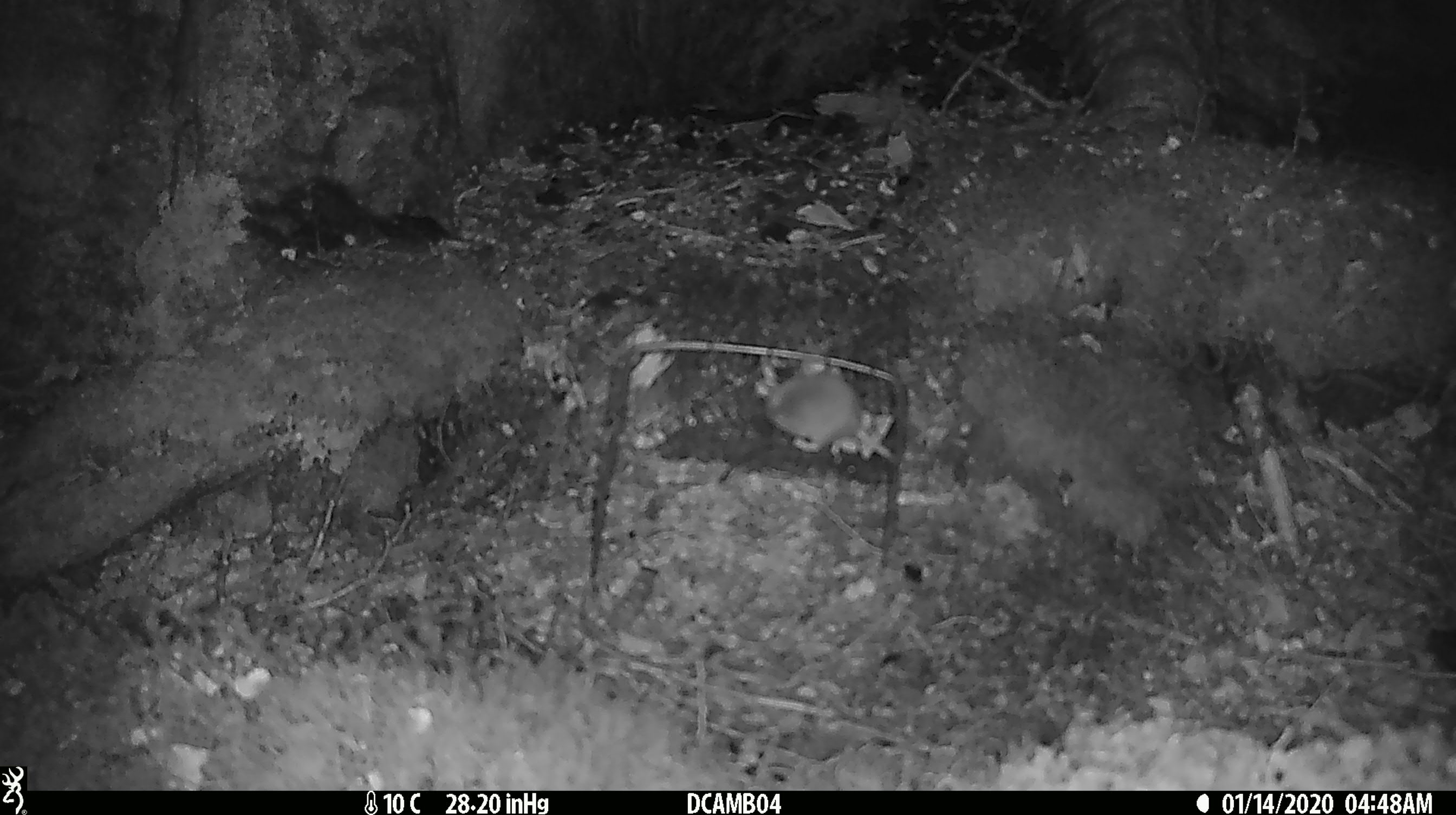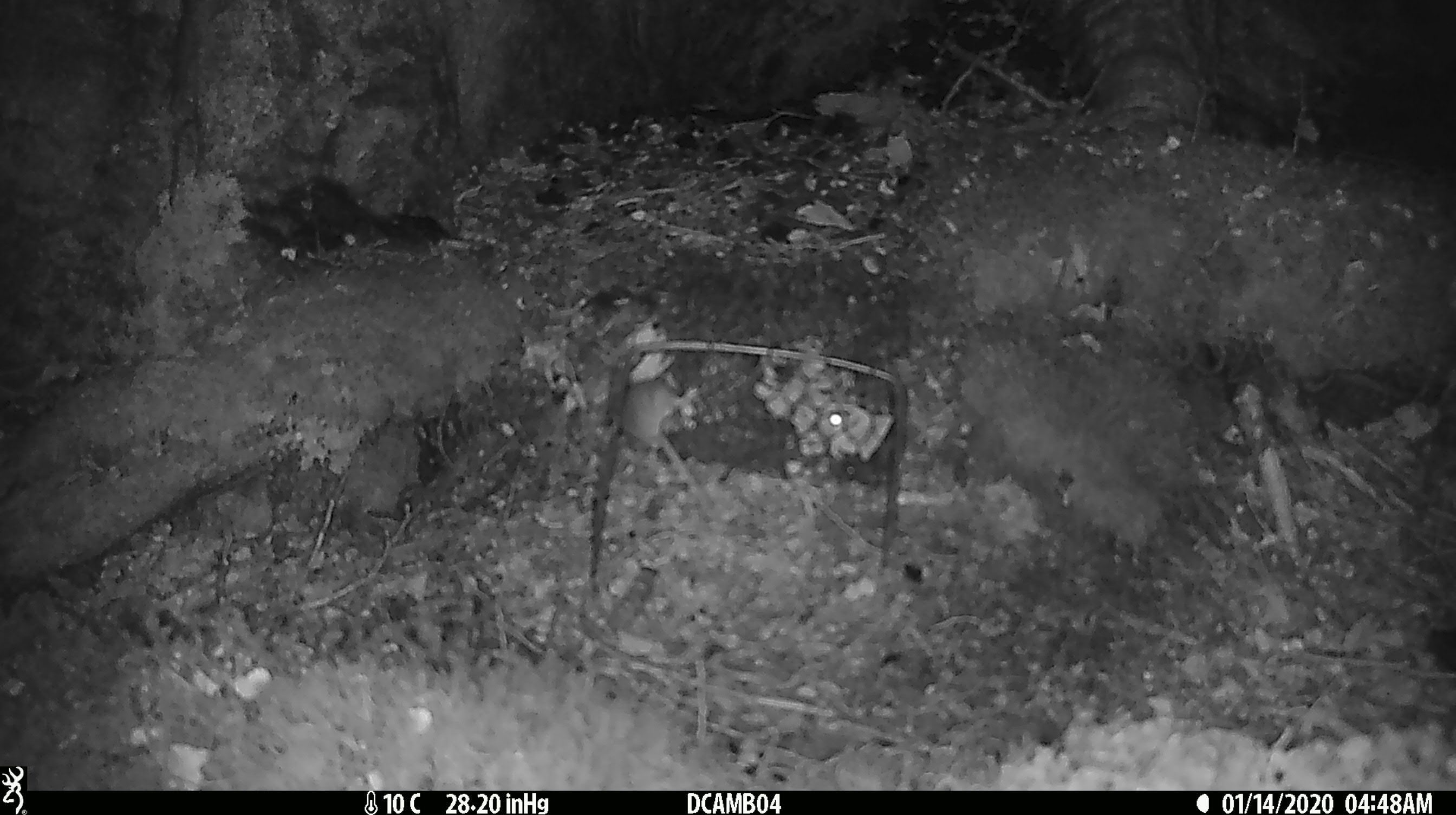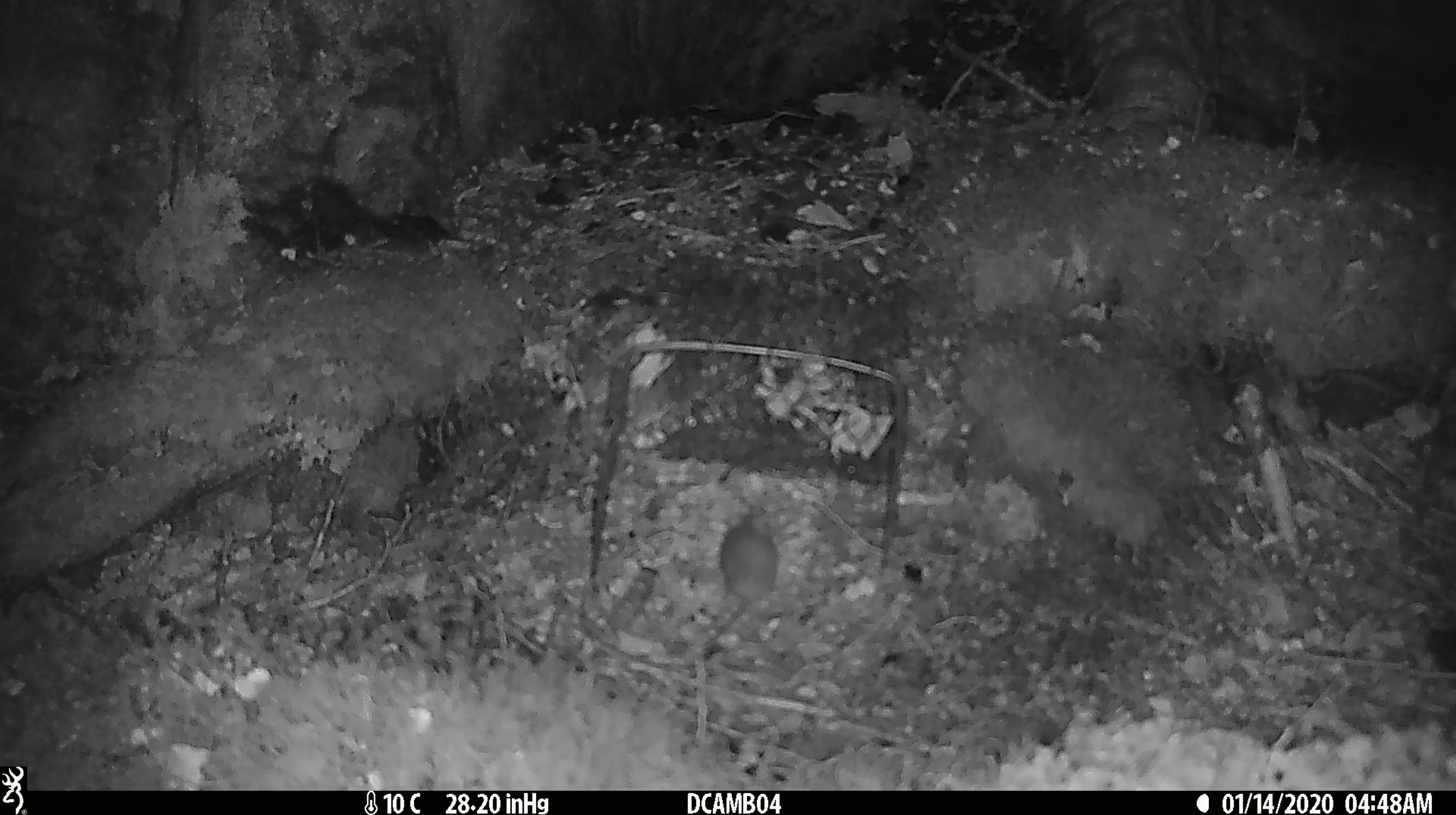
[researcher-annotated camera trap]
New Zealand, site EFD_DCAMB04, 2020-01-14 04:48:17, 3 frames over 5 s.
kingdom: Animalia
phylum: Chordata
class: Mammalia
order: Rodentia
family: Muridae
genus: Mus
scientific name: Mus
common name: mouse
Mouse (Mus).